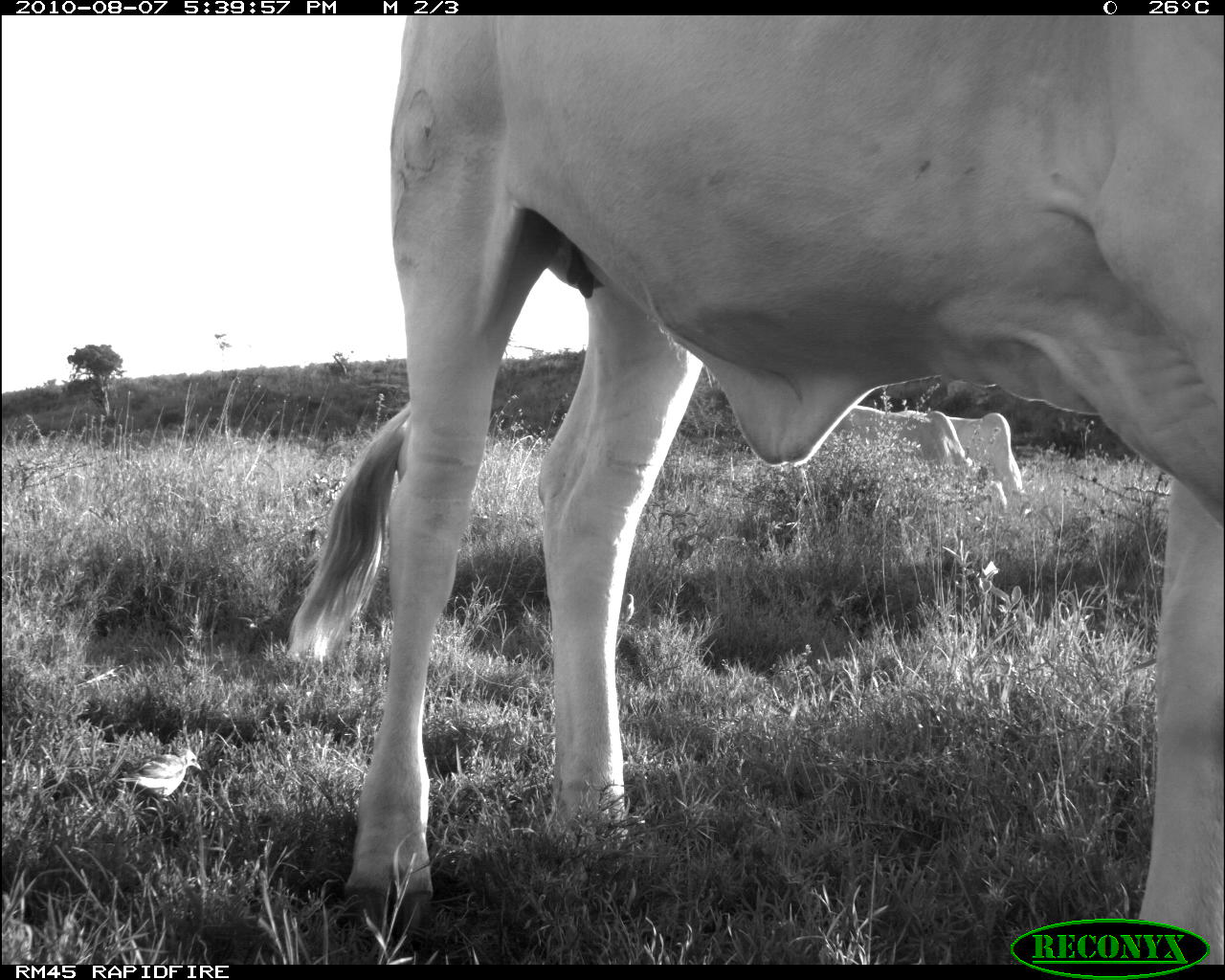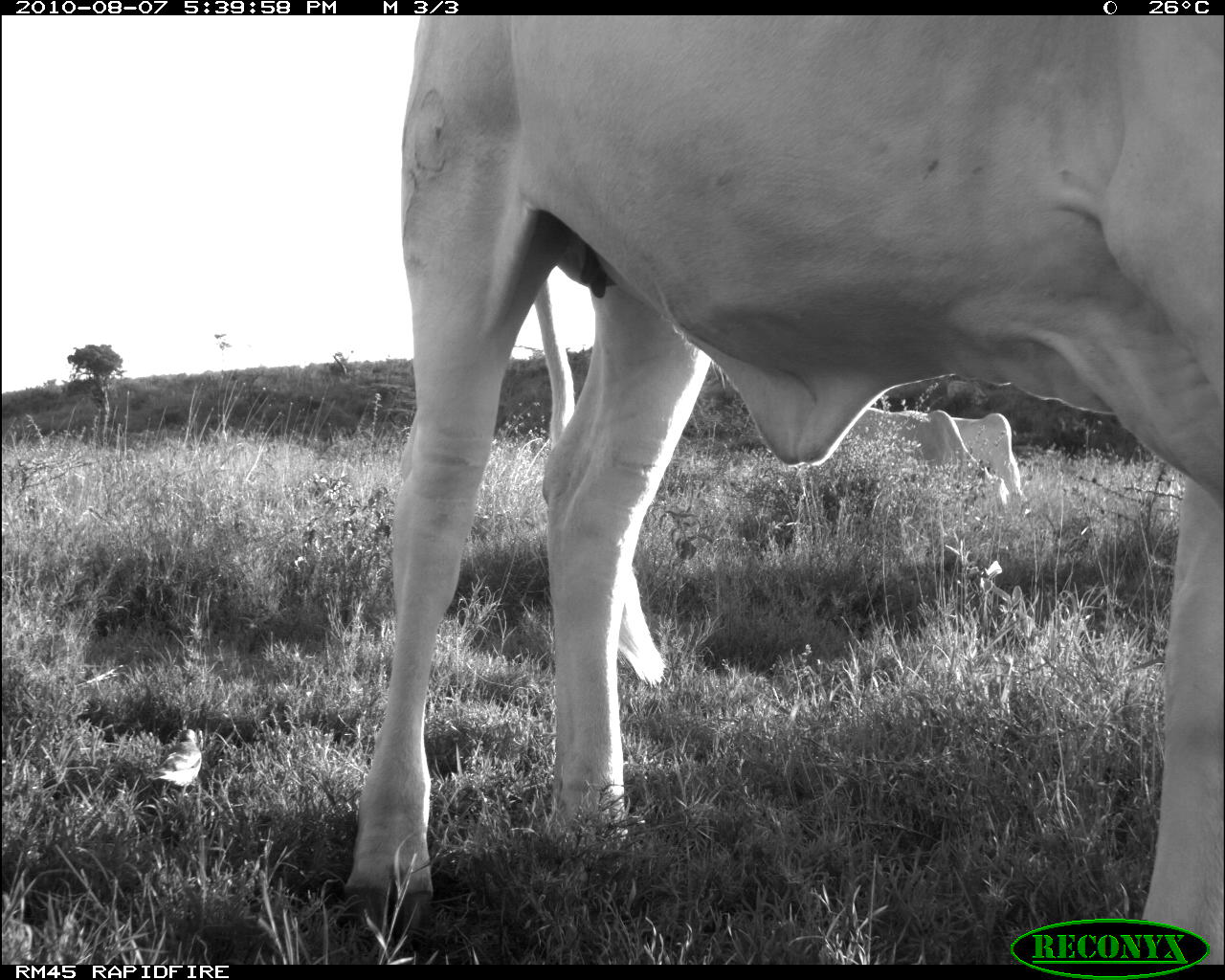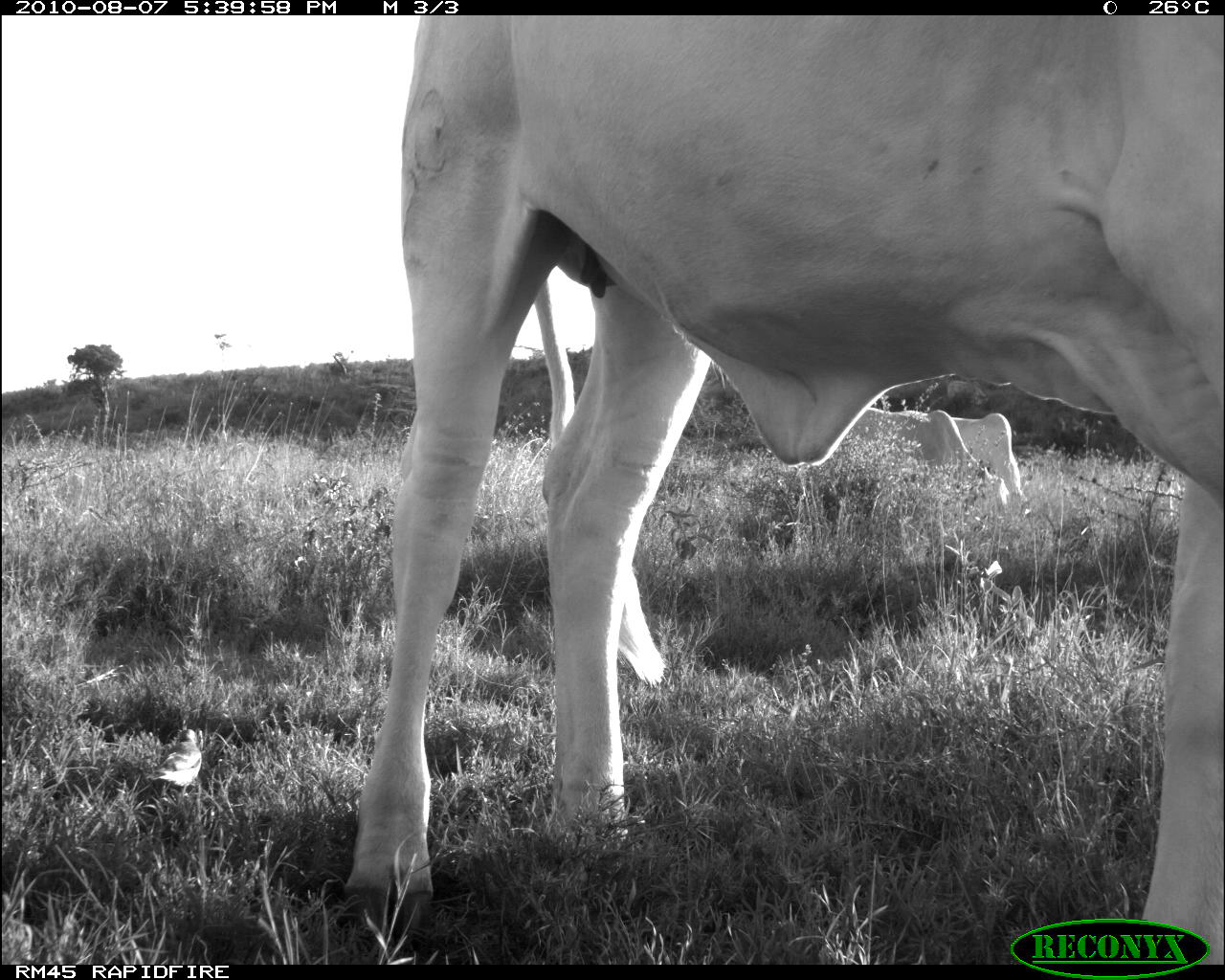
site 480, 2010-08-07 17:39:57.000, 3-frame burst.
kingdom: Animalia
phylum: Chordata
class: Aves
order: Passeriformes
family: Buphagidae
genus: Buphagus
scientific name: Buphagus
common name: oxpeckers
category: buphagus sp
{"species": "buphagus sp (oxpeckers) (Buphagus)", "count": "1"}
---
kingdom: Animalia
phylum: Chordata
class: Mammalia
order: Artiodactyla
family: Bovidae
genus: Bos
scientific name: Bos taurus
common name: domestic cattle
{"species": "Bos taurus (domestic cattle)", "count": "3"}